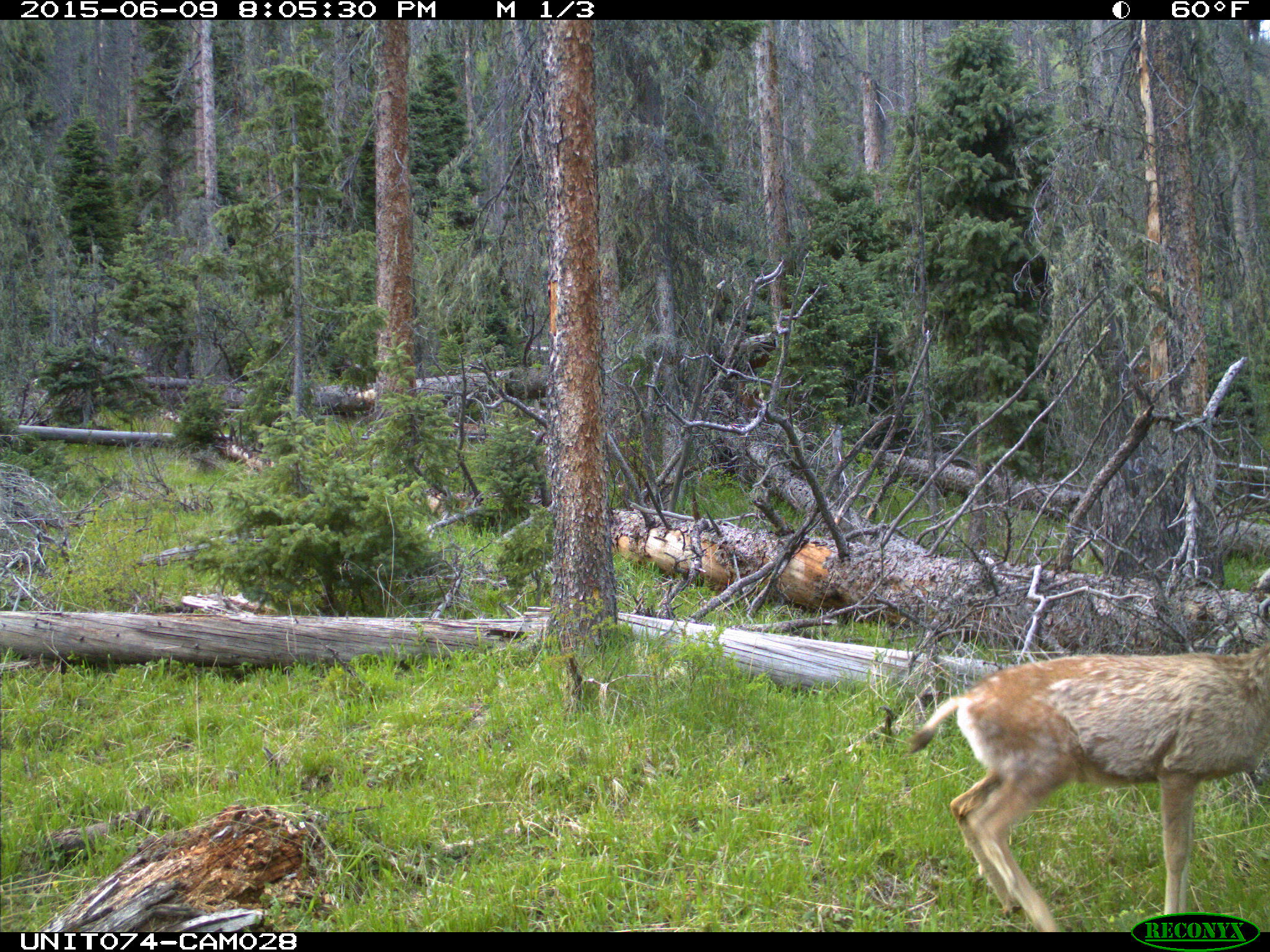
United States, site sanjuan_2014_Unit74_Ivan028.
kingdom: Animalia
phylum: Chordata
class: Mammalia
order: Artiodactyla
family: Cervidae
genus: Odocoileus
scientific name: Odocoileus hemionus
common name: mule deer